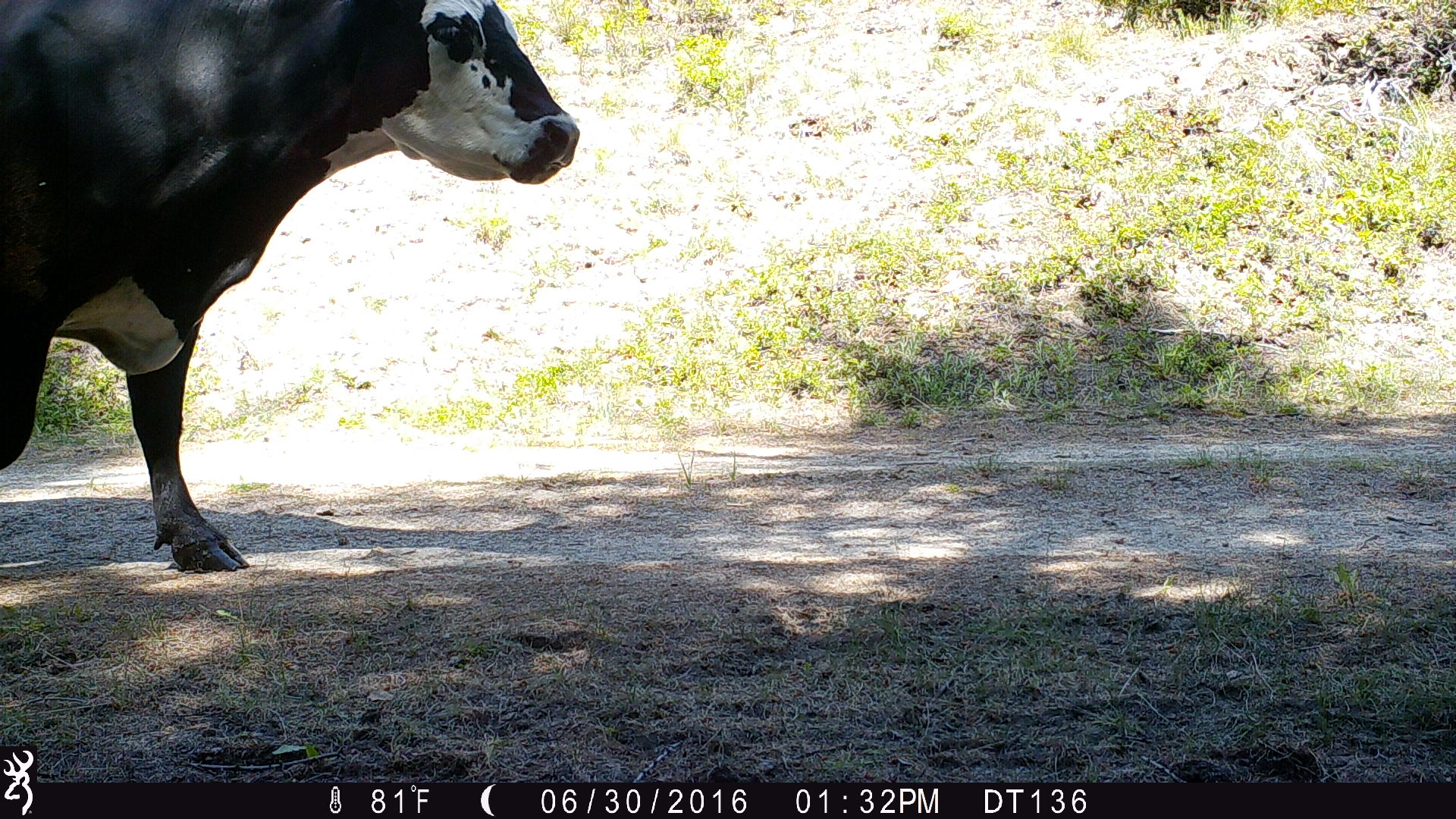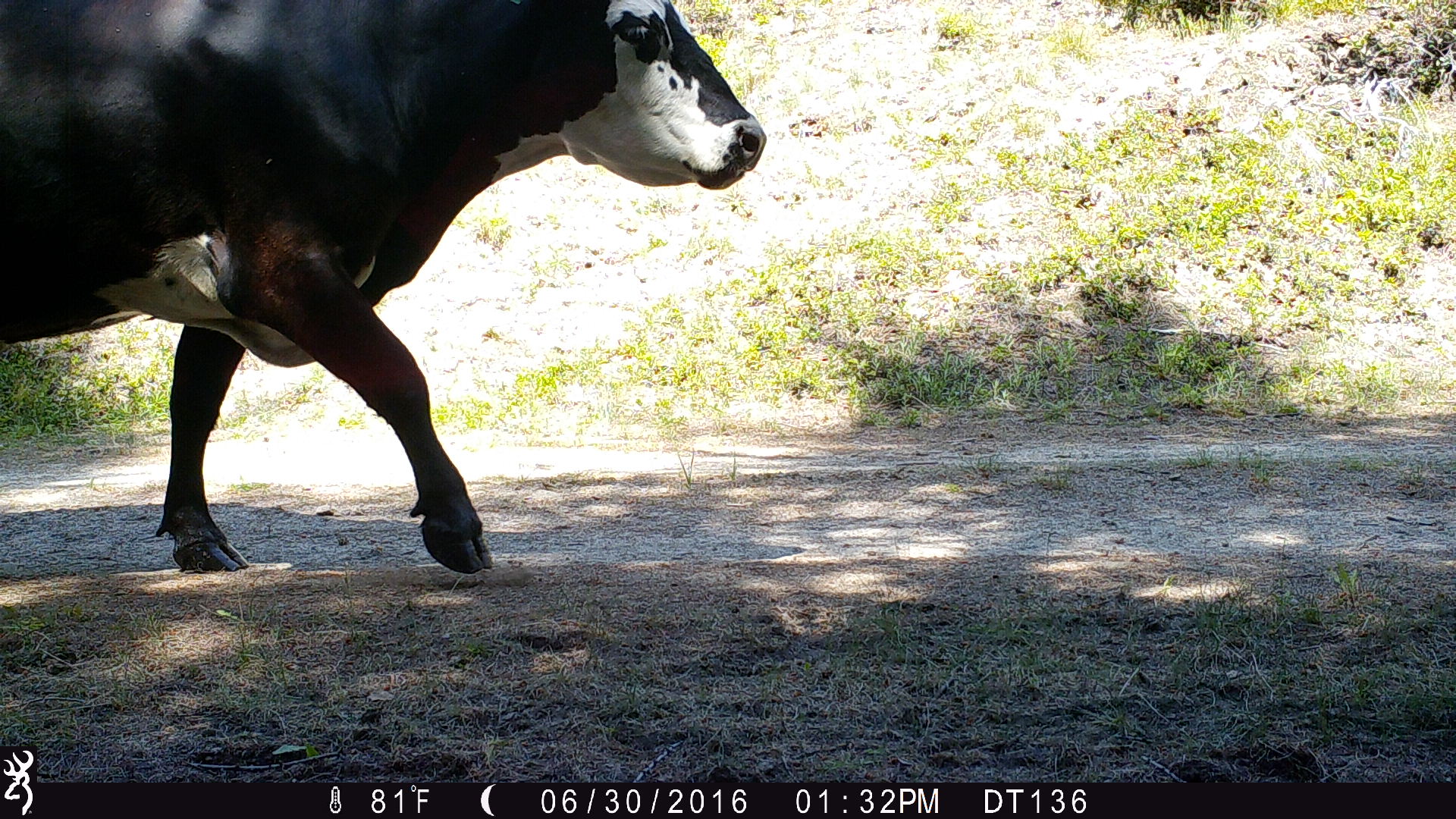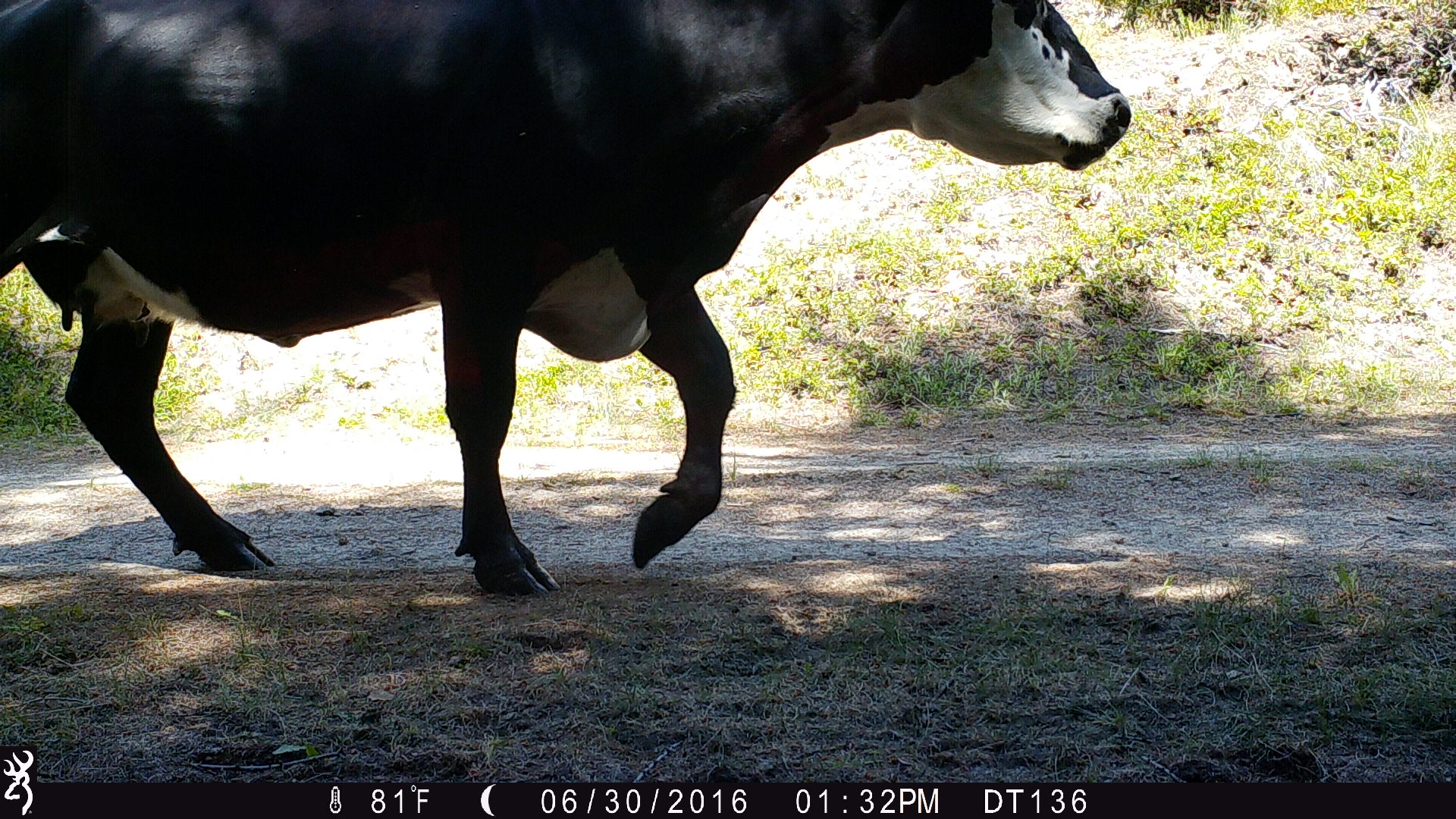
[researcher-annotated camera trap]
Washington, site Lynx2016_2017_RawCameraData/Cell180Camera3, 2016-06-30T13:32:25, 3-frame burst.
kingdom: Animalia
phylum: Chordata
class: Mammalia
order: Artiodactyla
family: Bovidae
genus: Bos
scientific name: Bos taurus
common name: domestic cattle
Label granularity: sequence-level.